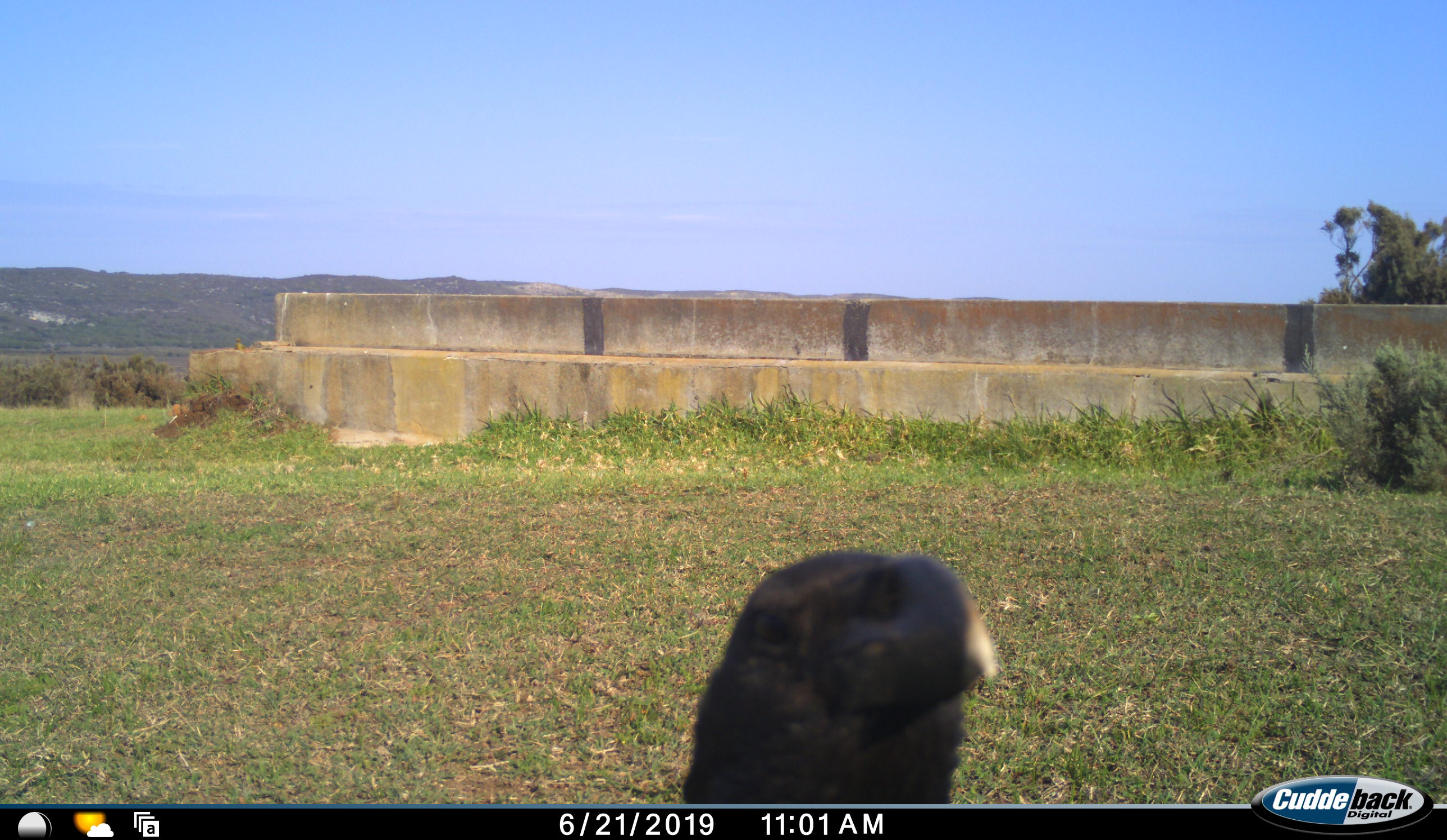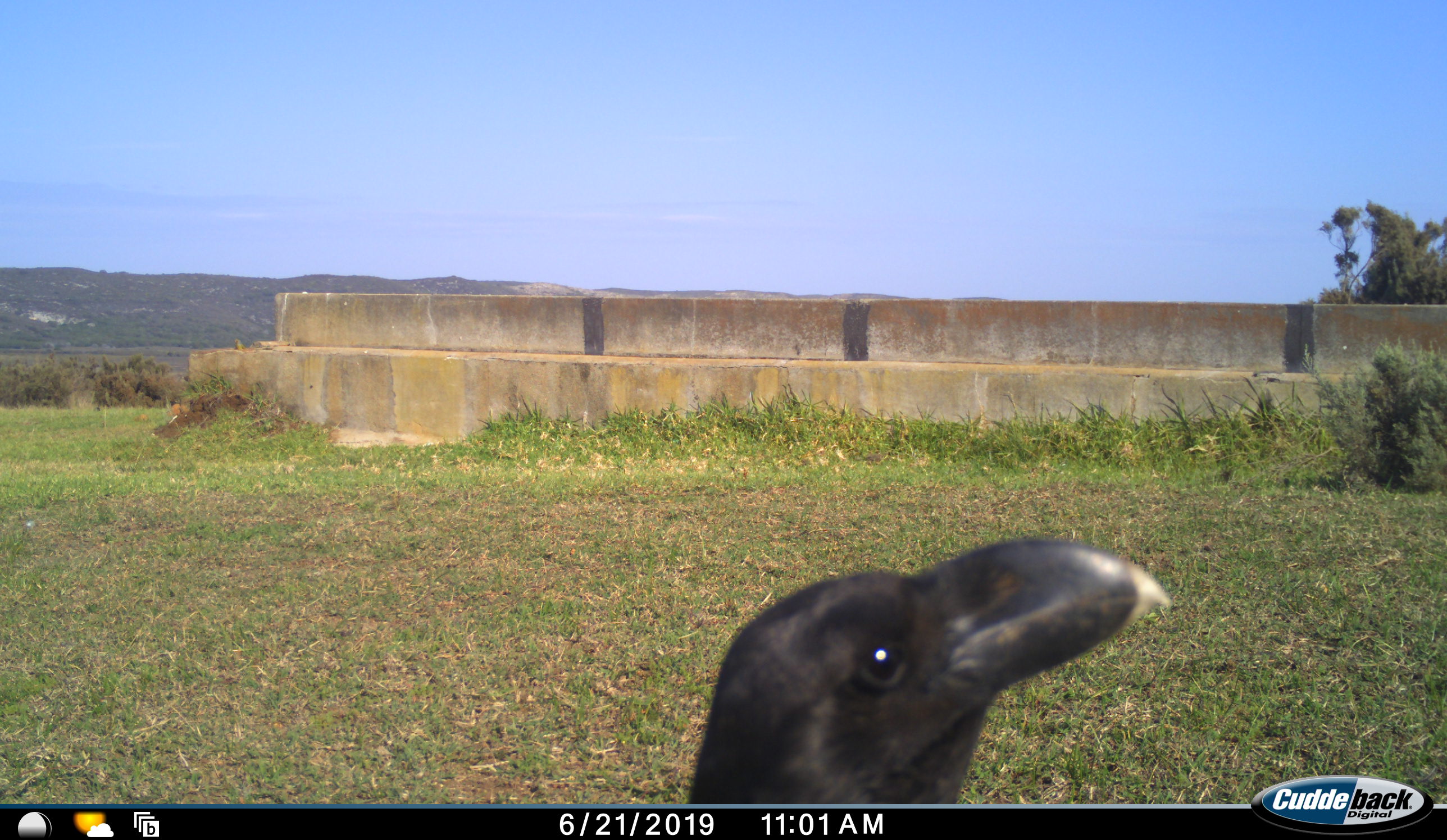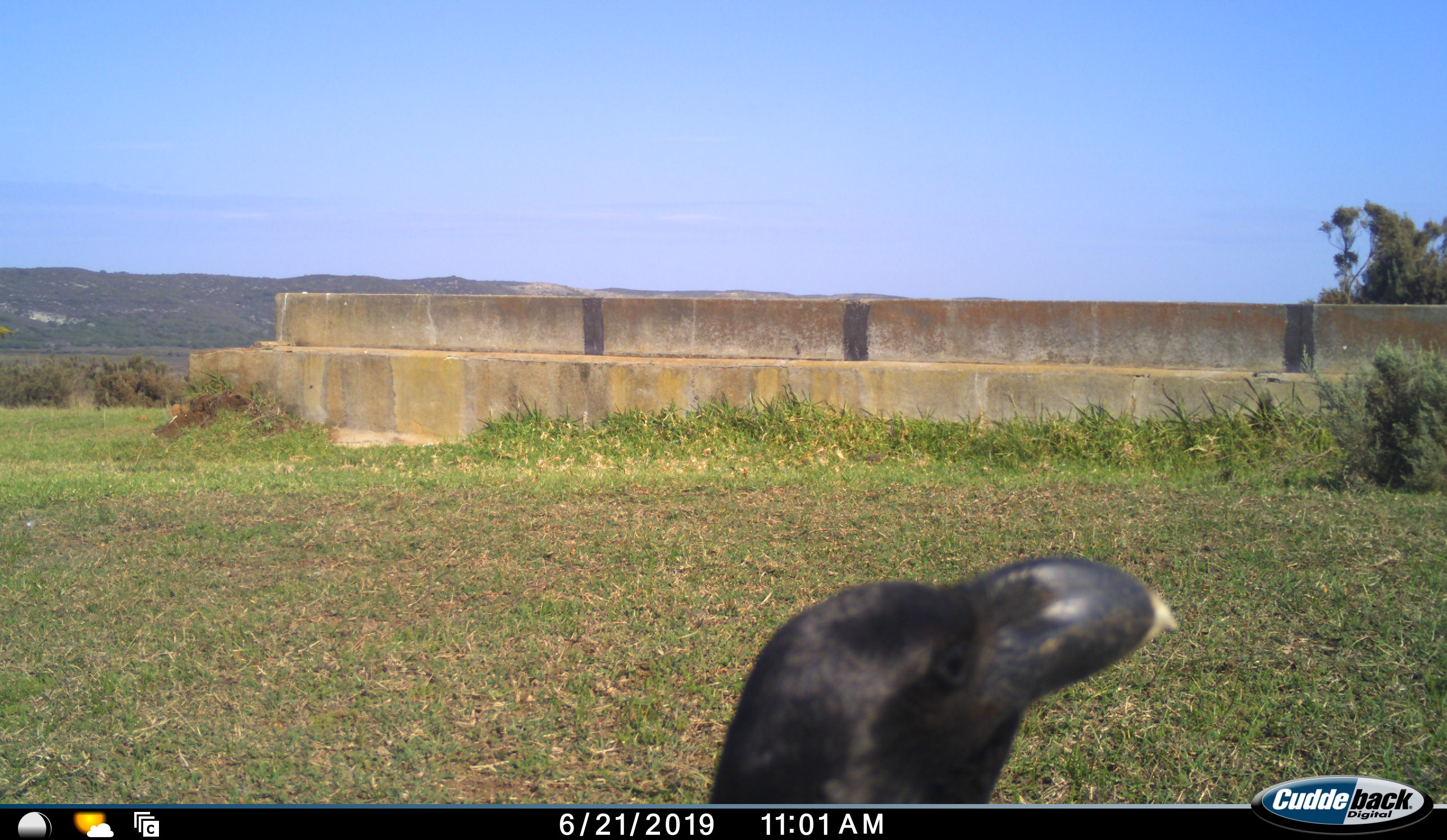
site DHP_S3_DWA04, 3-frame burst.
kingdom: Animalia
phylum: Chordata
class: Aves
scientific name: Aves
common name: bird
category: birdother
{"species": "birdother (bird) (Aves)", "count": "1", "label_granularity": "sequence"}